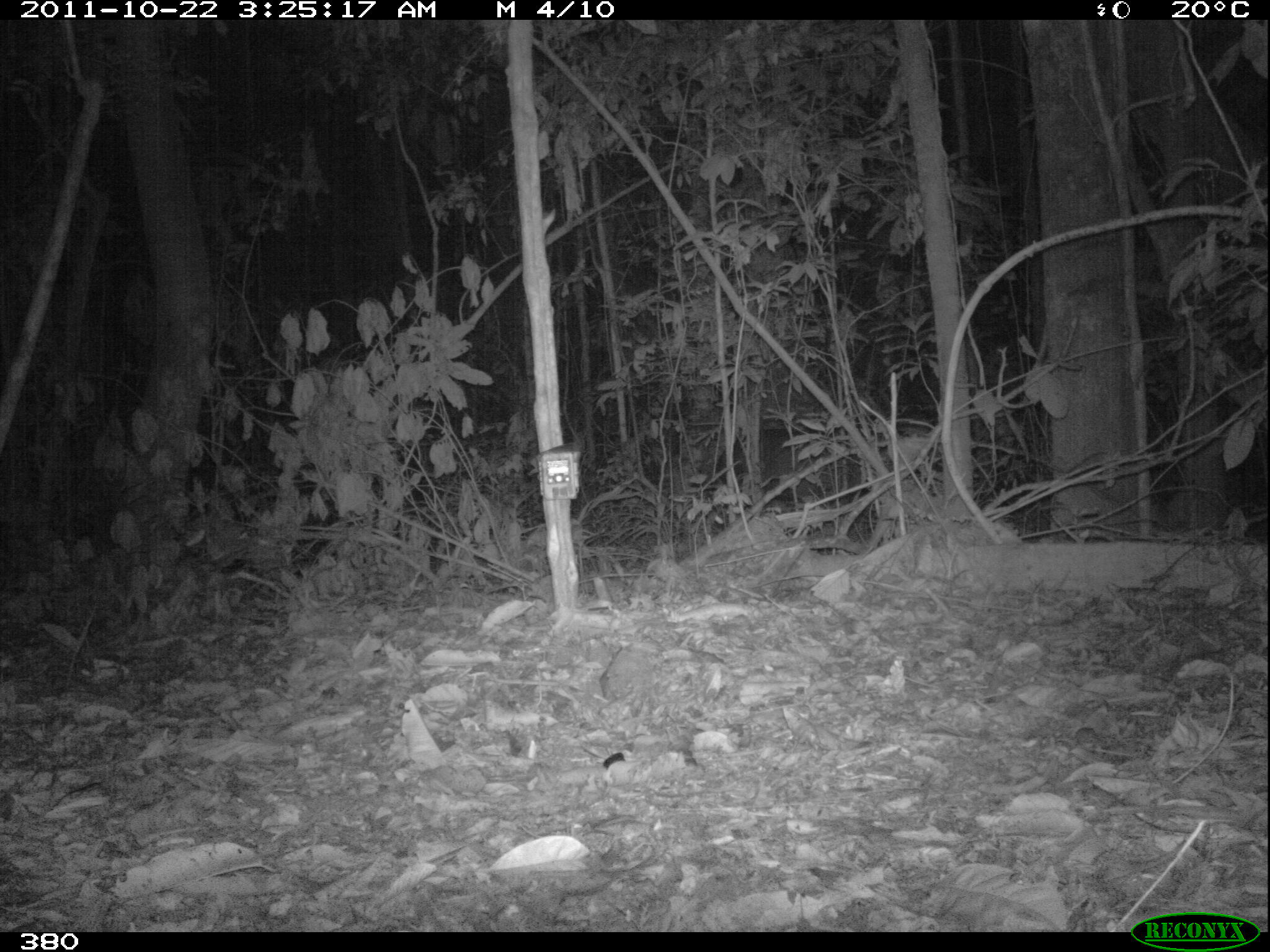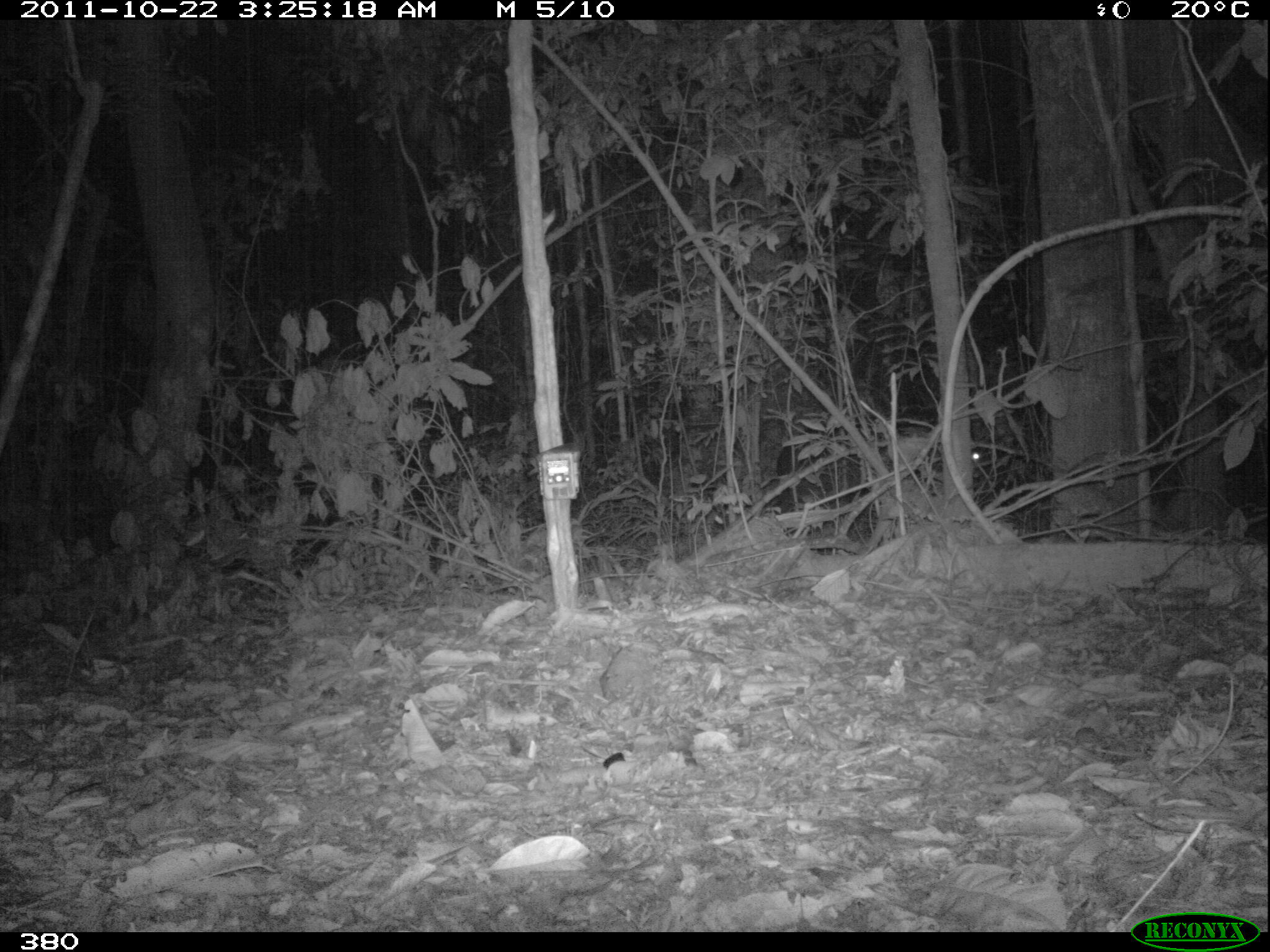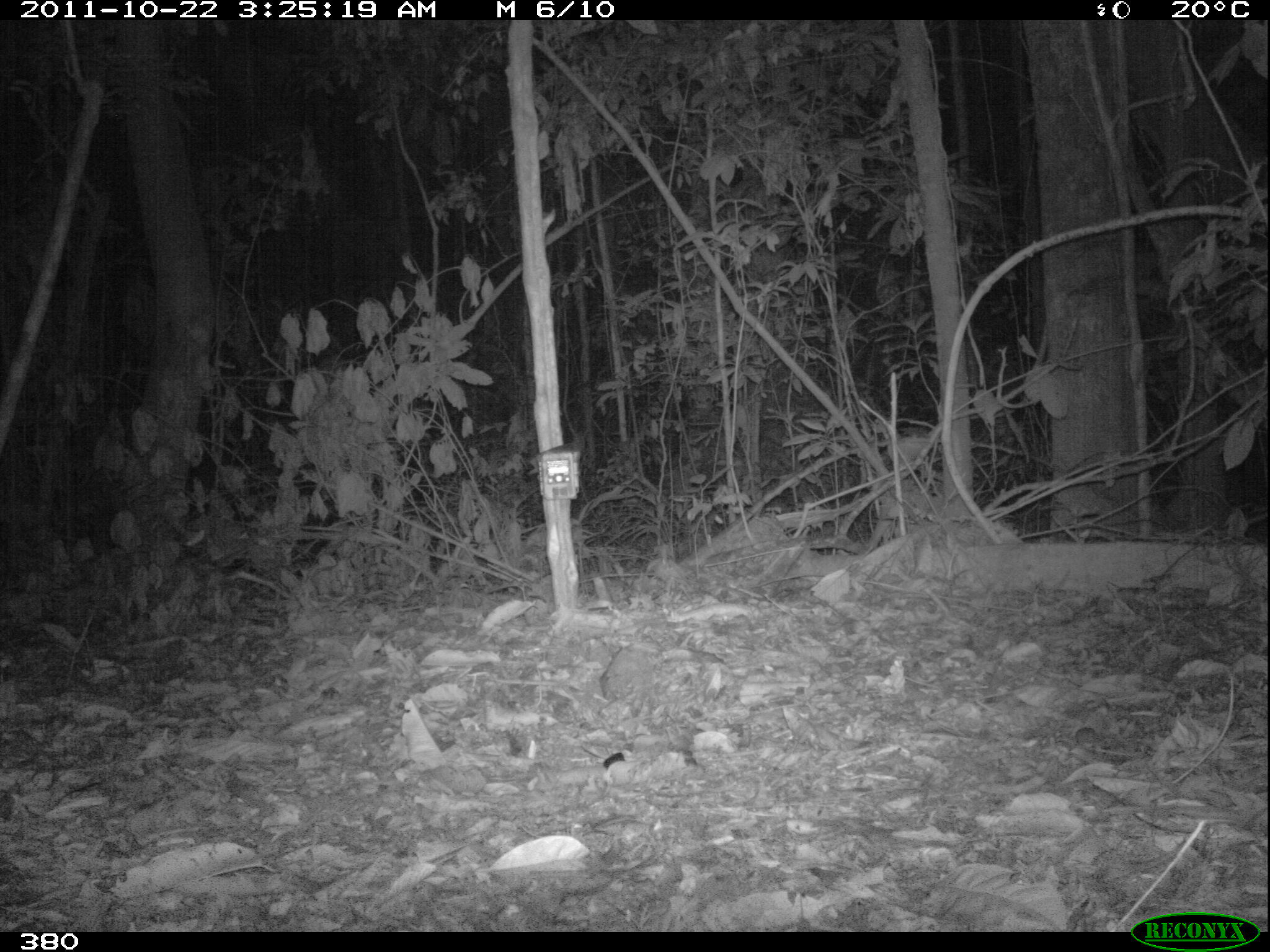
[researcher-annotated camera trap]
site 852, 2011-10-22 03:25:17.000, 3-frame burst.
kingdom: Animalia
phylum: Chordata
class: Mammalia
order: Perissodactyla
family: Tapiridae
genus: Tapirus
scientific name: Tapirus terrestris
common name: south american tapir